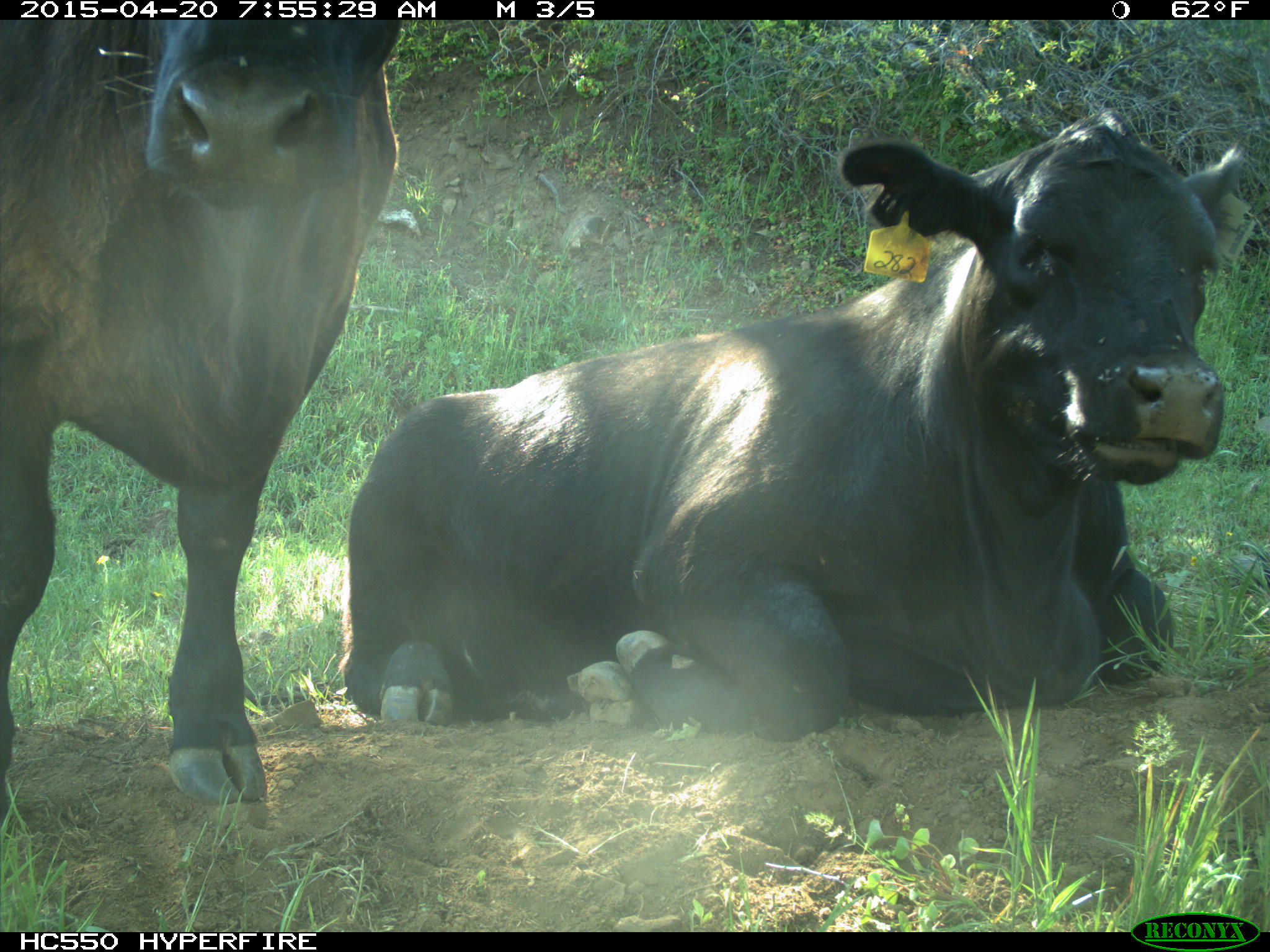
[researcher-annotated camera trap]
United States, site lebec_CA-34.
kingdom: Animalia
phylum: Chordata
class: Mammalia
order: Artiodactyla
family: Bovidae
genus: Bos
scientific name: Bos taurus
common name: domestic cow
Bos taurus (domestic cow).